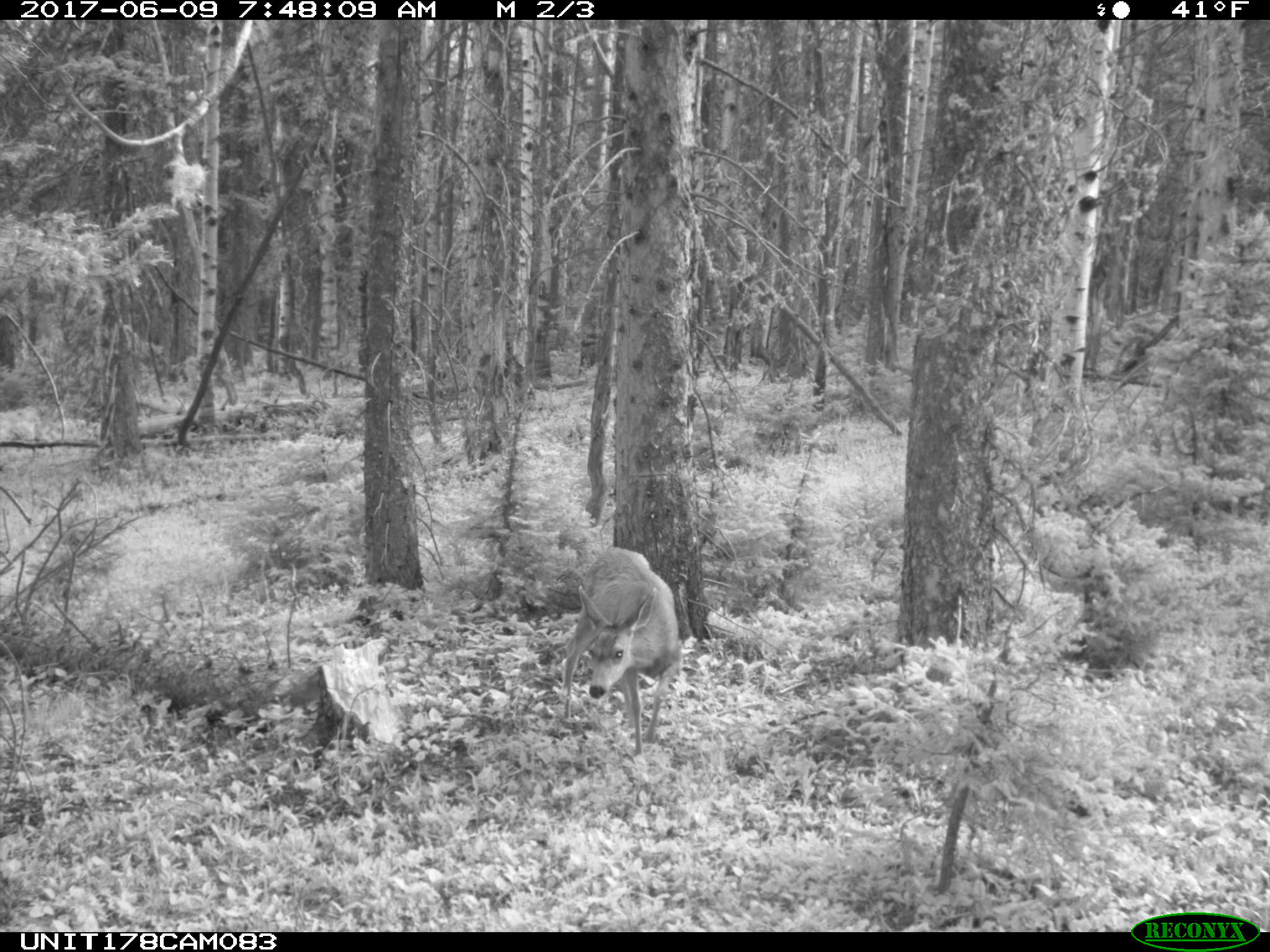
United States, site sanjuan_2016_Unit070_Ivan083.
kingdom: Animalia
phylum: Chordata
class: Mammalia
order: Artiodactyla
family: Cervidae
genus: Odocoileus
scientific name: Odocoileus hemionus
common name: mule deer